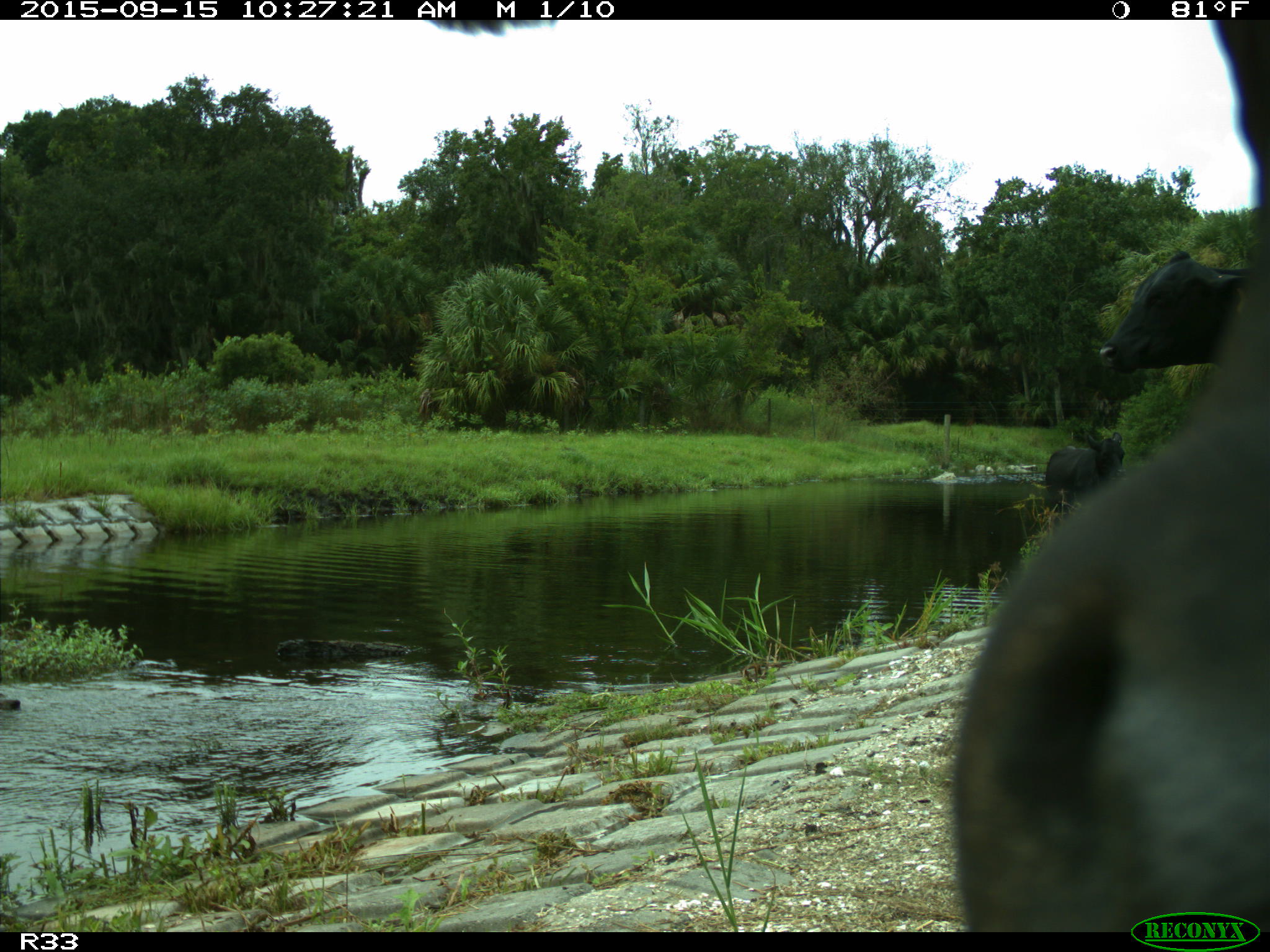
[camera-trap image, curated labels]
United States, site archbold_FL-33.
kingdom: Animalia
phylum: Chordata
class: Mammalia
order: Artiodactyla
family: Bovidae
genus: Bos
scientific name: Bos taurus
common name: domestic cow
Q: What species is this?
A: Bos taurus (domestic cow).